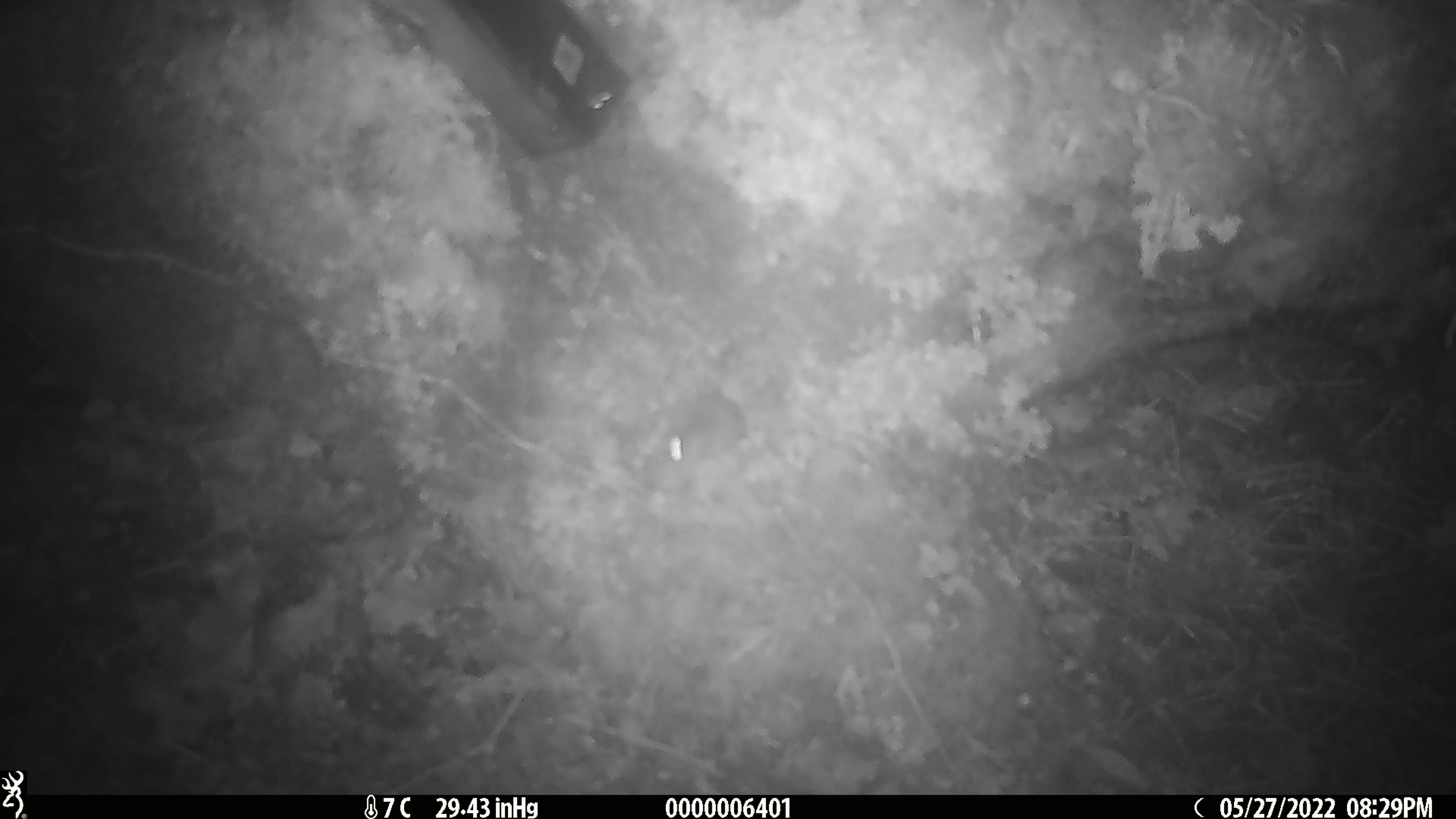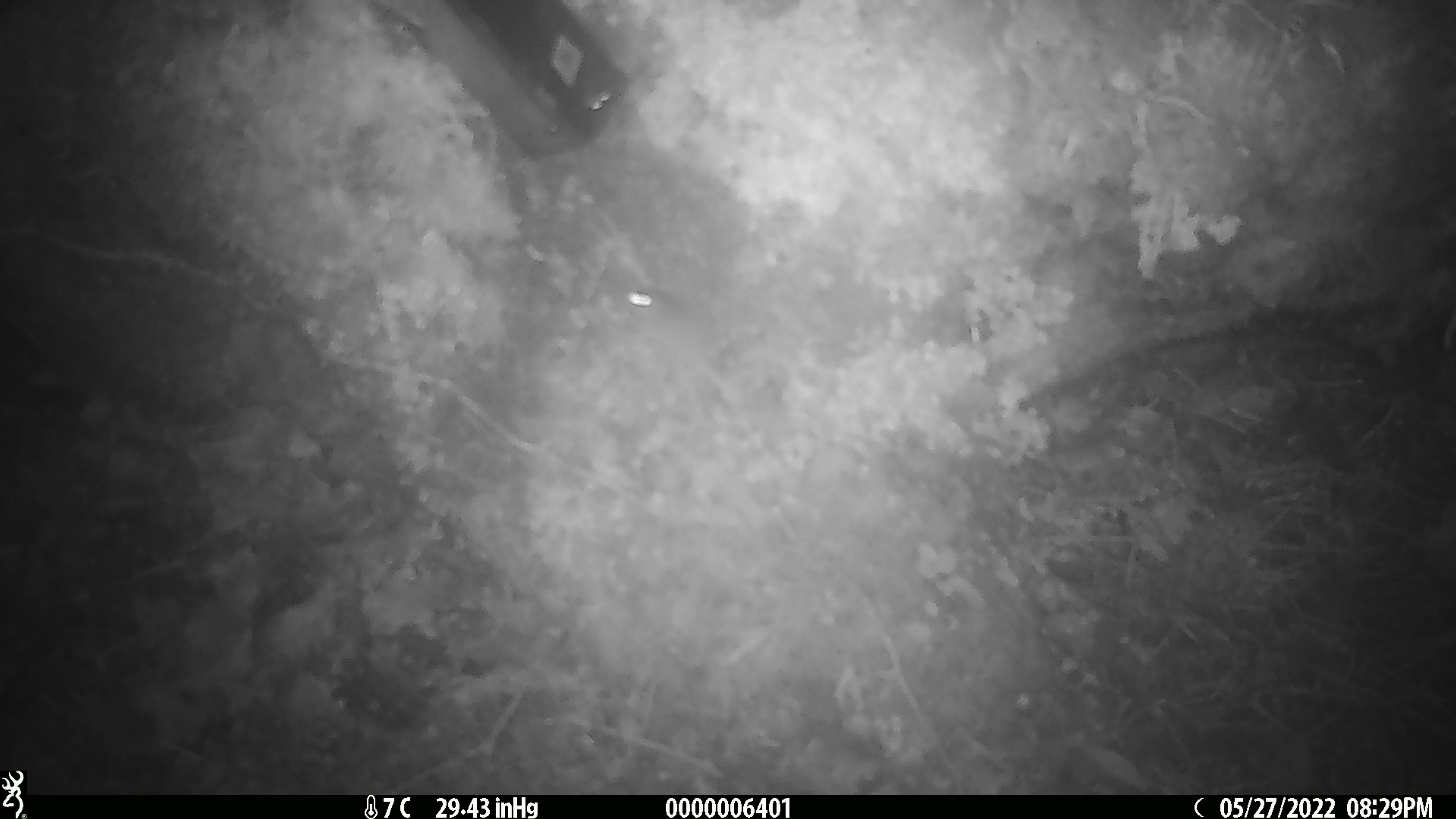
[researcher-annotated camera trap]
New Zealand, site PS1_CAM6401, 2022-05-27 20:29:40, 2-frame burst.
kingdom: Animalia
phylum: Chordata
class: Mammalia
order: Rodentia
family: Muridae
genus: Mus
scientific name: Mus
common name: mouse